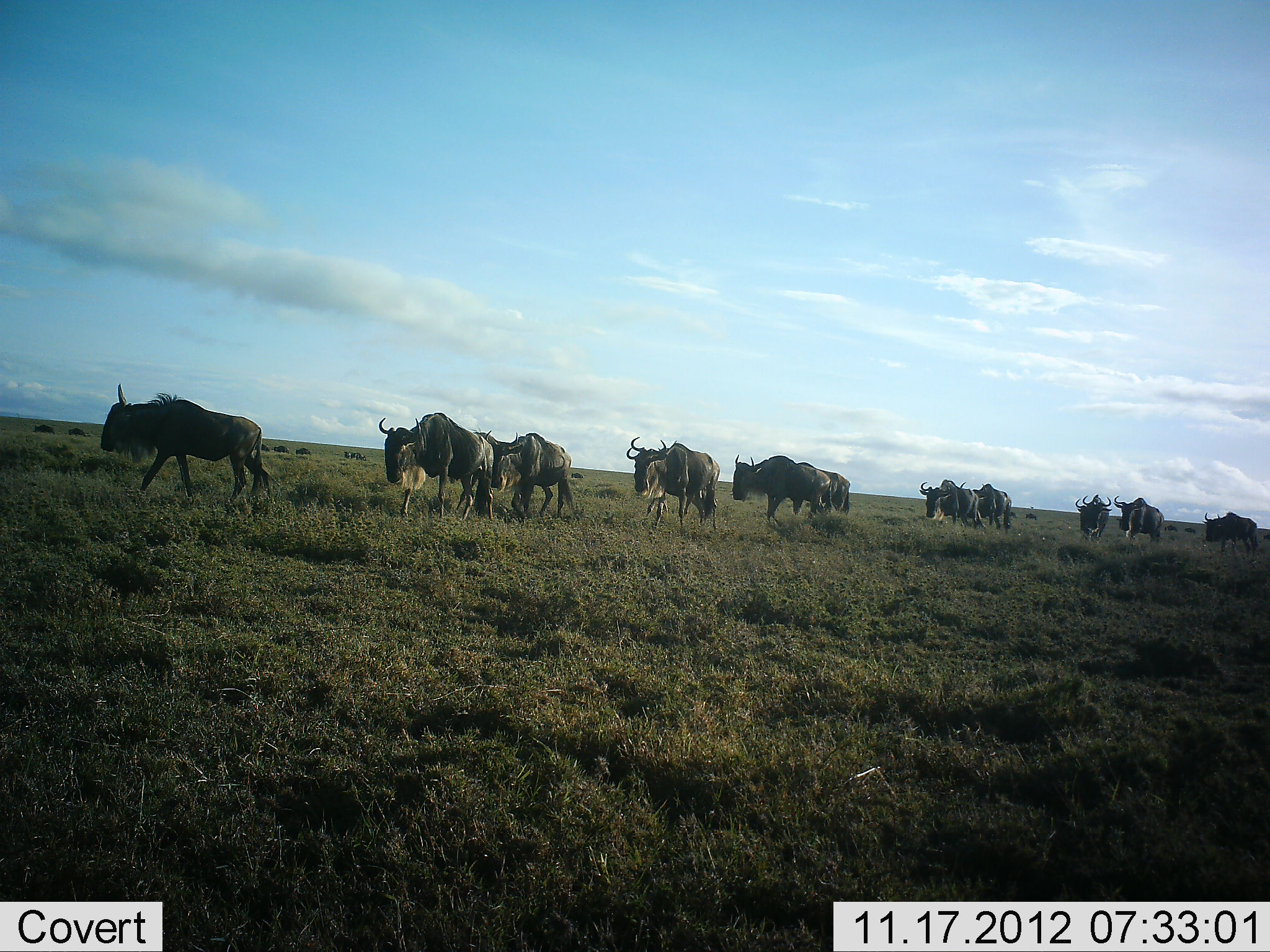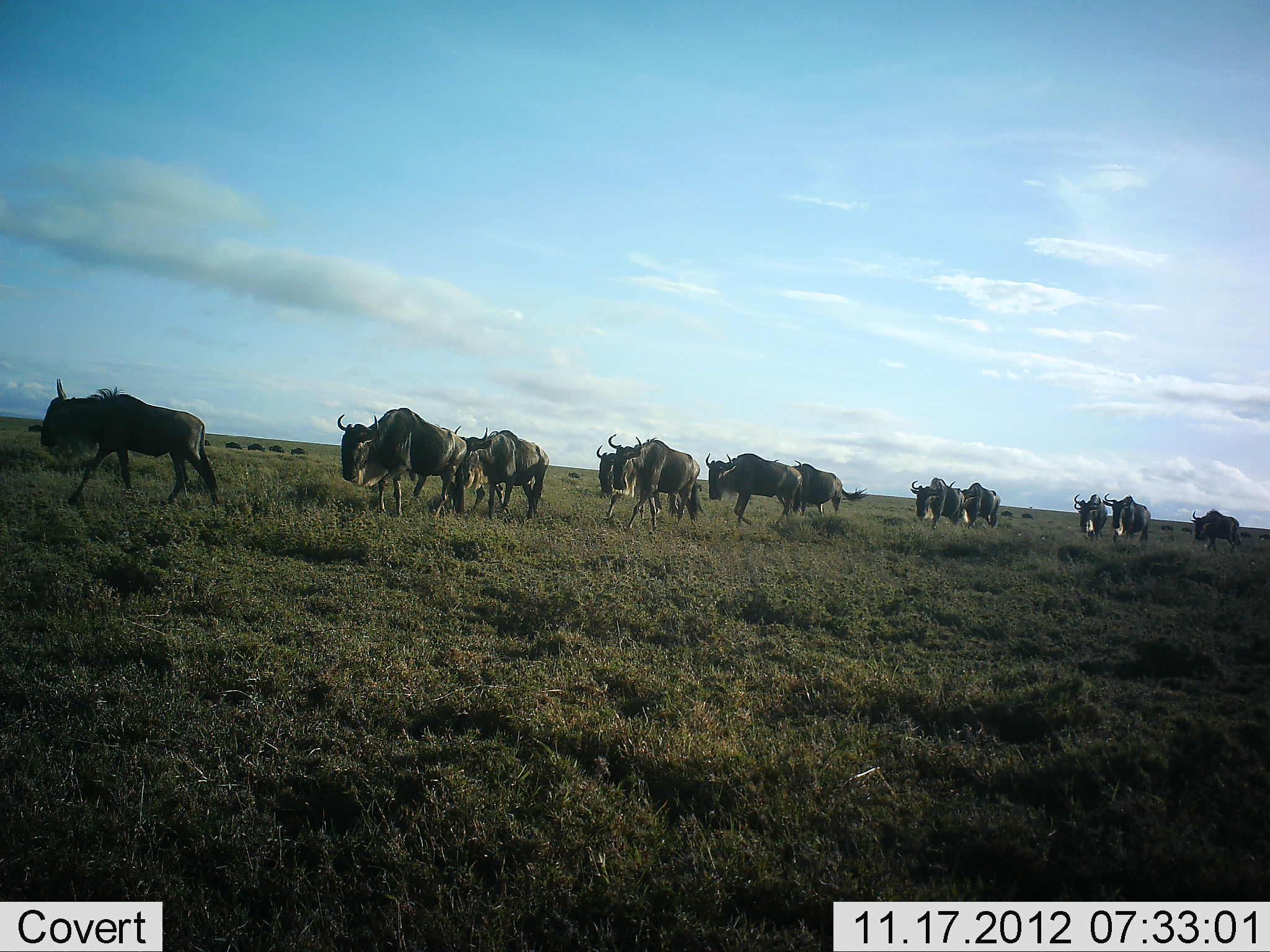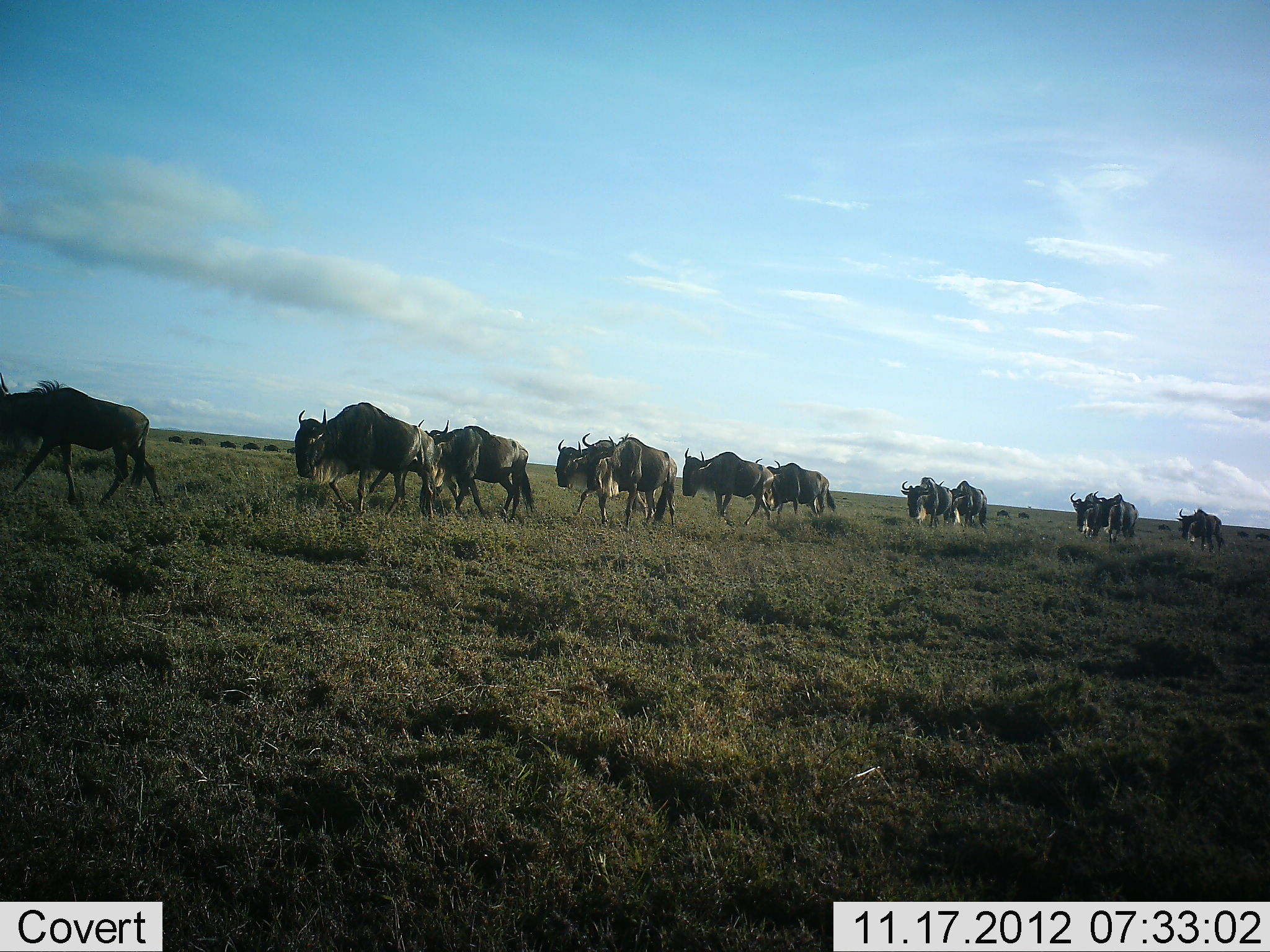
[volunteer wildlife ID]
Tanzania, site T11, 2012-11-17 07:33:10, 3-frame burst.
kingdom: Animalia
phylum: Chordata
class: Mammalia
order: Artiodactyla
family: Bovidae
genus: Connochaetes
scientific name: Connochaetes taurinus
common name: blue wildebeest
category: wildebeest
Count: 11-50.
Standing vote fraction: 0%.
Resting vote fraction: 0%.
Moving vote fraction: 100%.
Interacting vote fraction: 0%.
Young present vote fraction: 0%.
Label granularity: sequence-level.